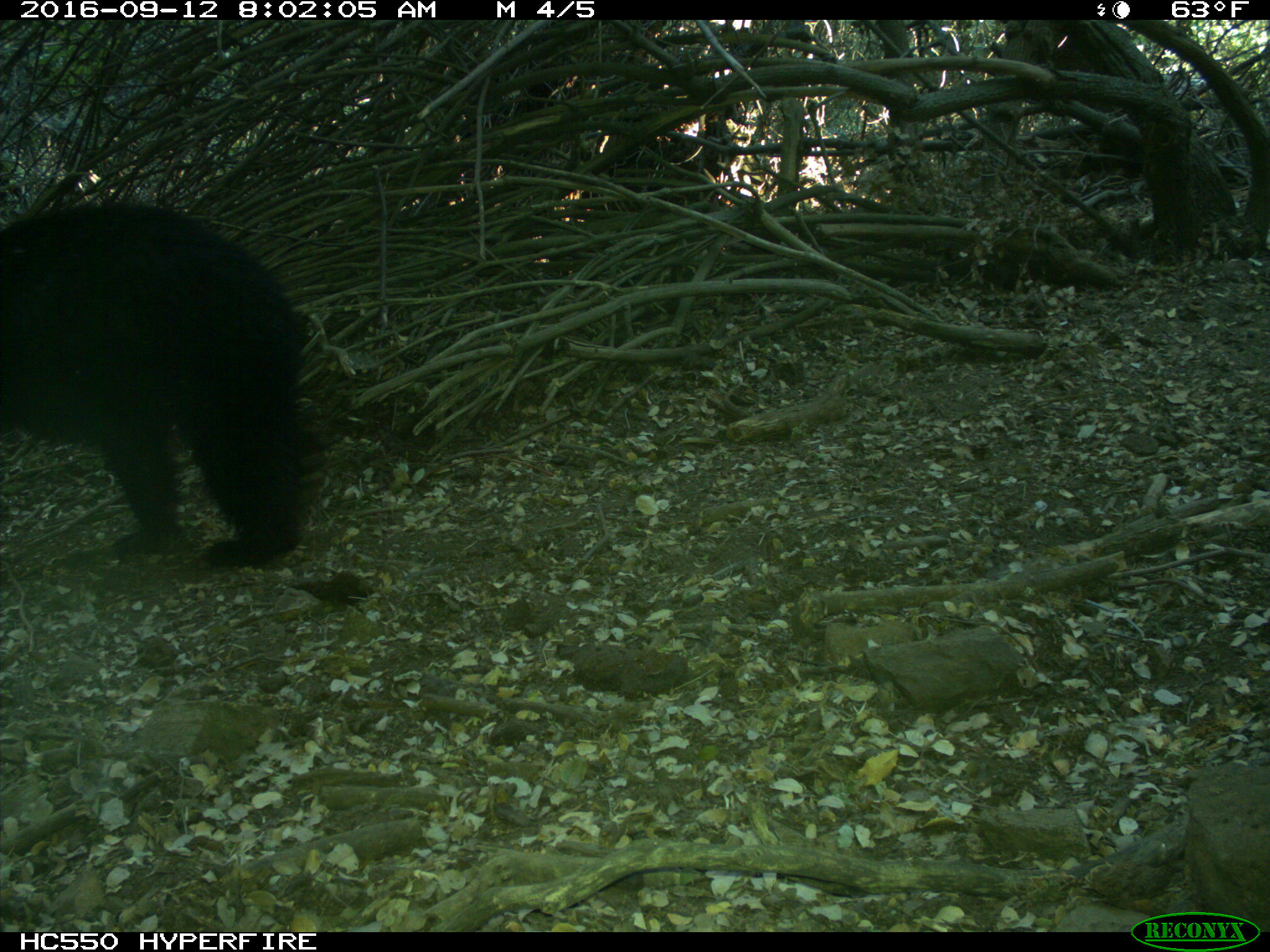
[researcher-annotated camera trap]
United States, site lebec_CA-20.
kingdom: Animalia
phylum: Chordata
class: Mammalia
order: Carnivora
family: Ursidae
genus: Ursus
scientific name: Ursus americanus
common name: american black bear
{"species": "Ursus americanus (american black bear)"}